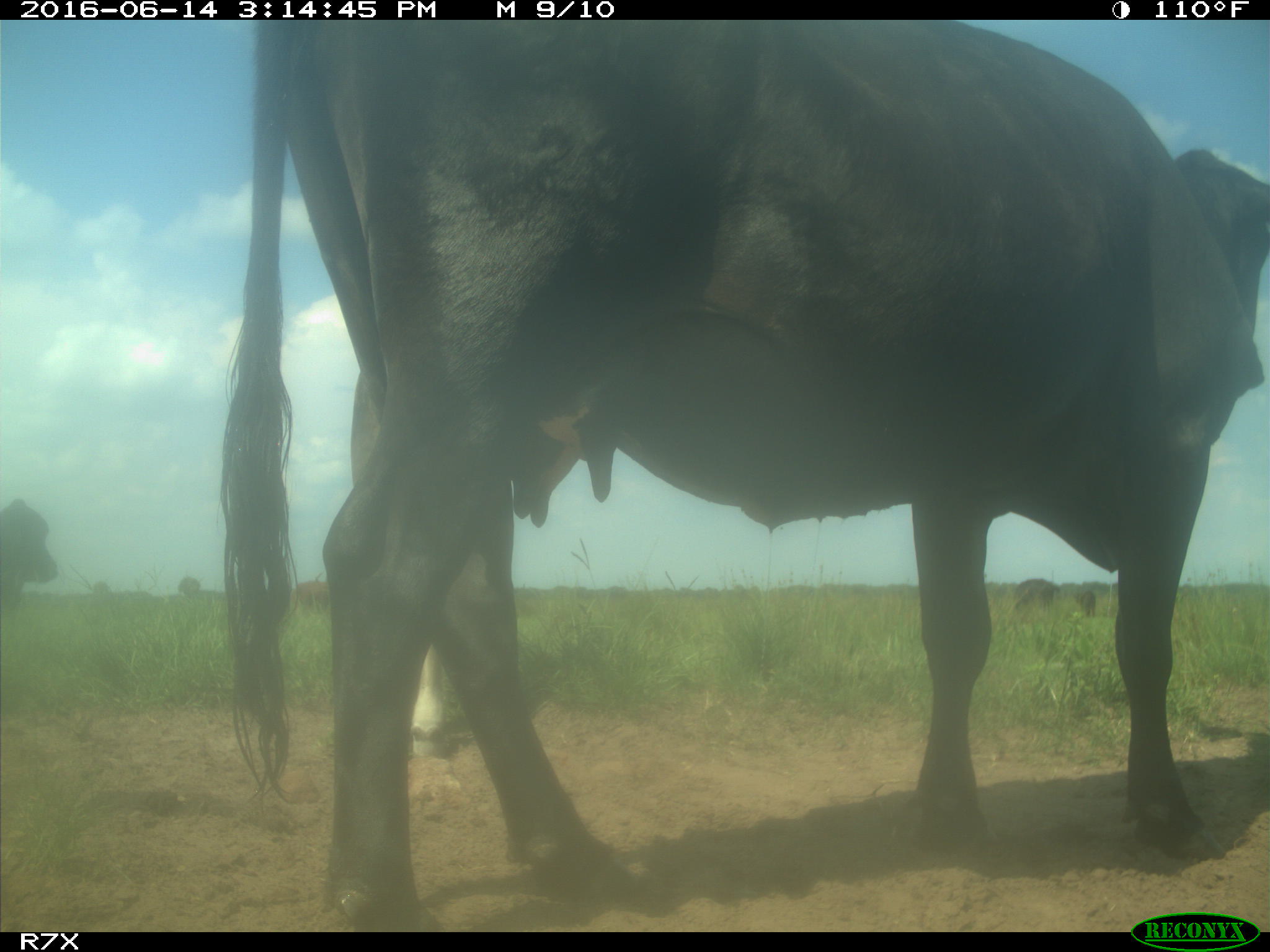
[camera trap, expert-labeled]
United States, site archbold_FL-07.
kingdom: Animalia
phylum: Chordata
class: Mammalia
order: Artiodactyla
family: Bovidae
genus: Bos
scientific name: Bos taurus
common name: domestic cow